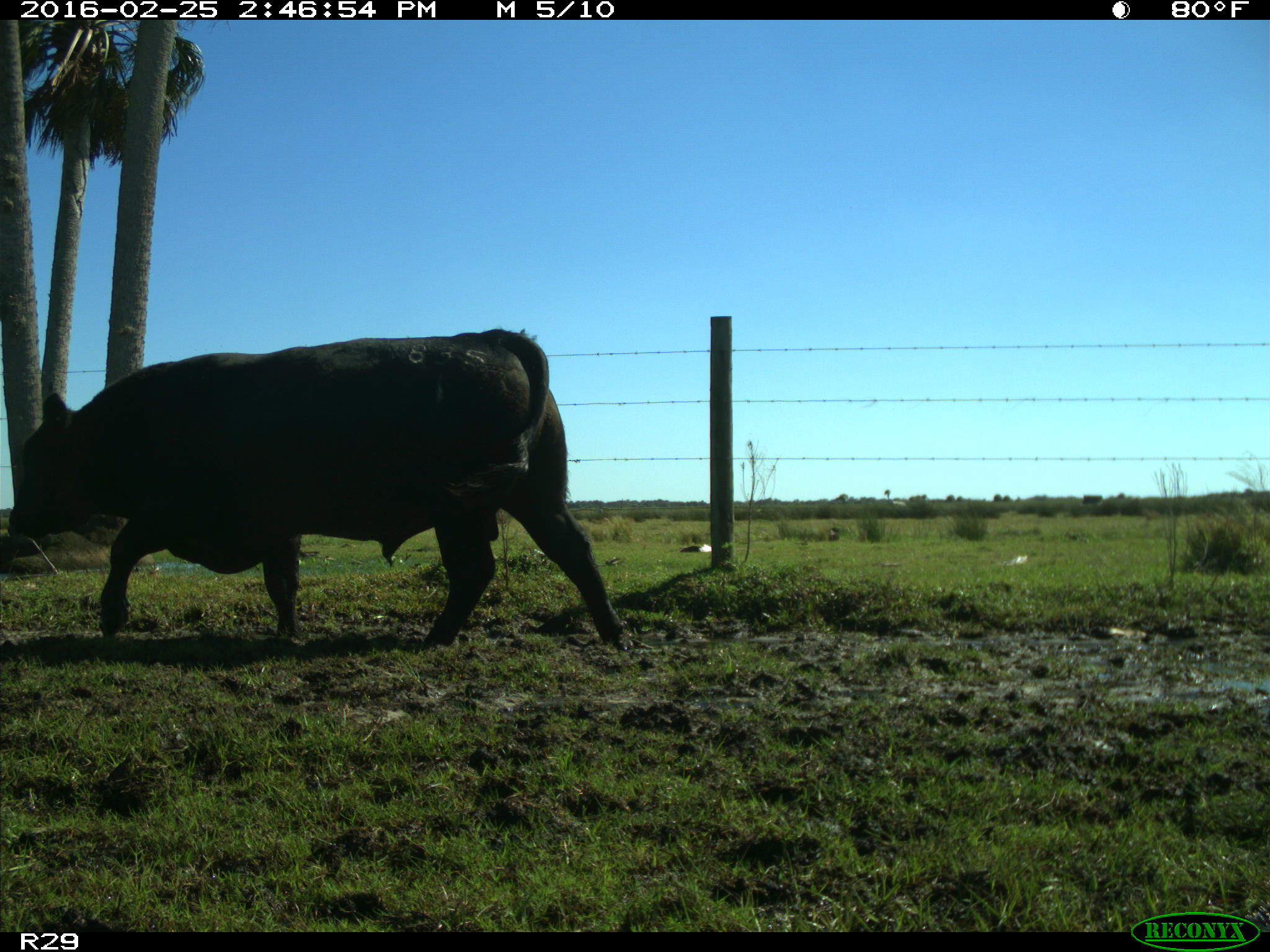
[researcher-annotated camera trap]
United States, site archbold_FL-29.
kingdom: Animalia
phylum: Chordata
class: Mammalia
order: Artiodactyla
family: Bovidae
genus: Bos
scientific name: Bos taurus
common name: domestic cow